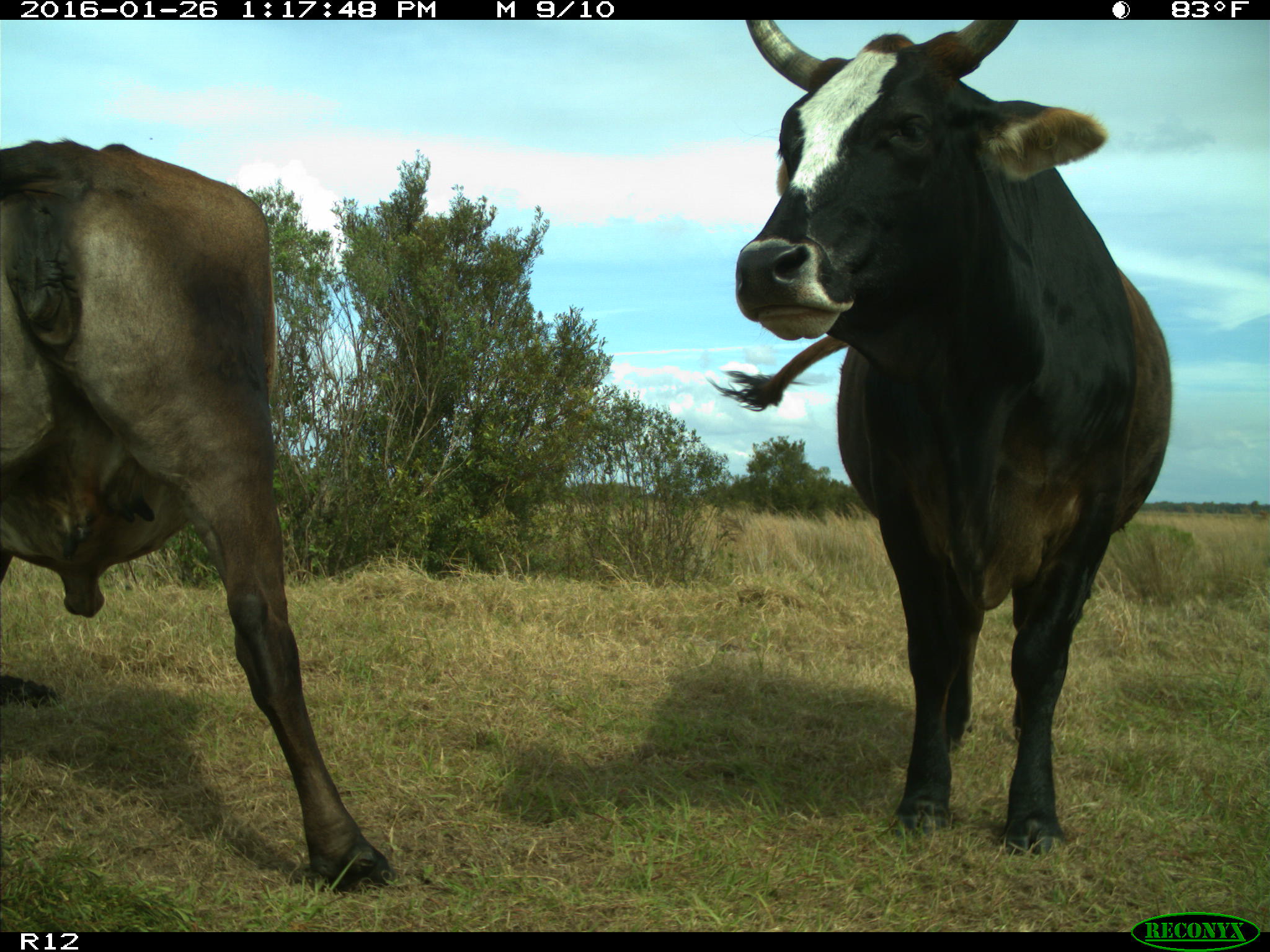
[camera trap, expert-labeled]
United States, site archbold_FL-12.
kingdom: Animalia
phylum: Chordata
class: Mammalia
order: Artiodactyla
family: Bovidae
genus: Bos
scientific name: Bos taurus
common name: domestic cow